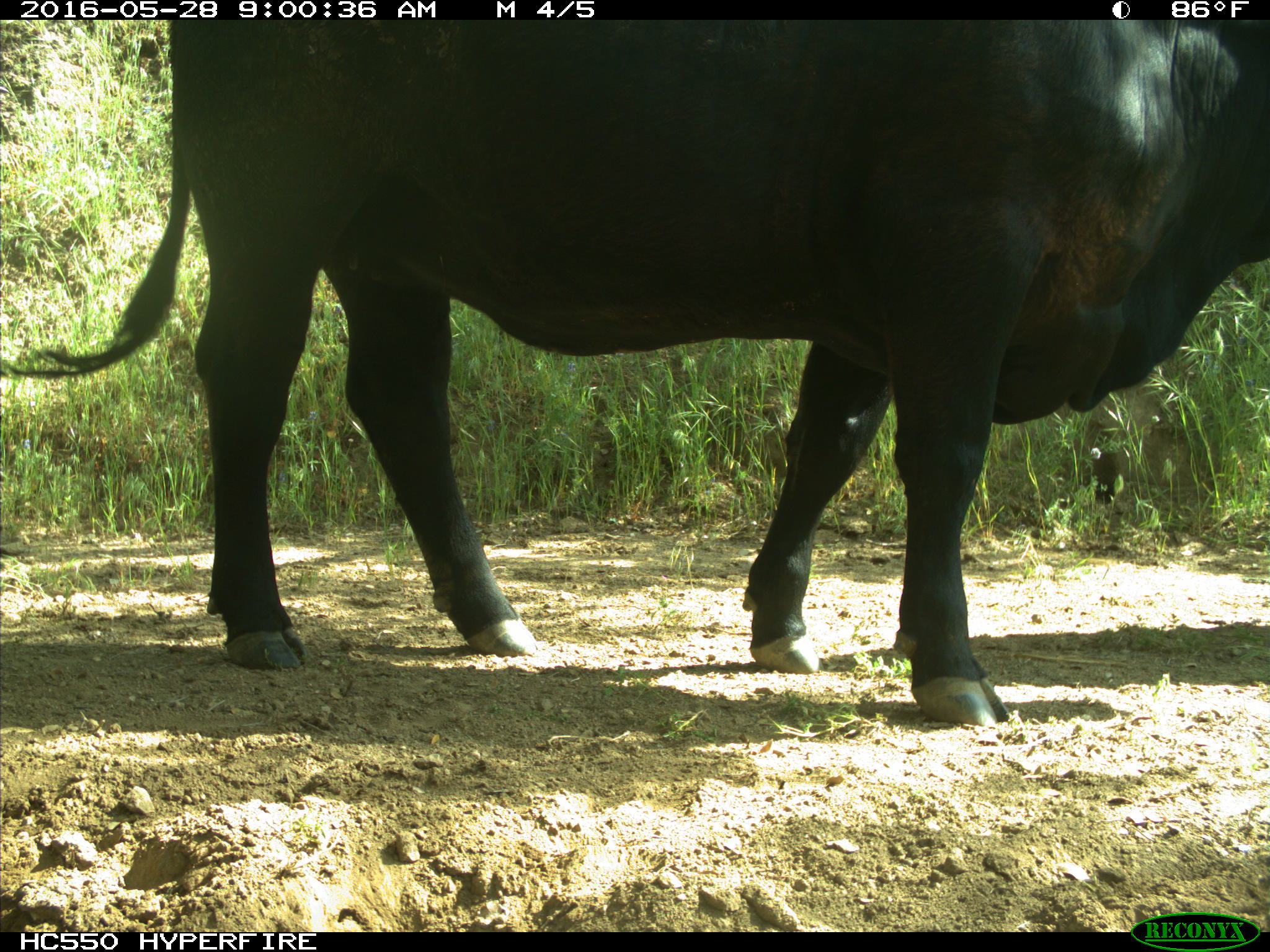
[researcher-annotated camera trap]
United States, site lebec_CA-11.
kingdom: Animalia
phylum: Chordata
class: Mammalia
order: Artiodactyla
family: Bovidae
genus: Bos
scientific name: Bos taurus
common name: domestic cow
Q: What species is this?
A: Bos taurus (domestic cow).